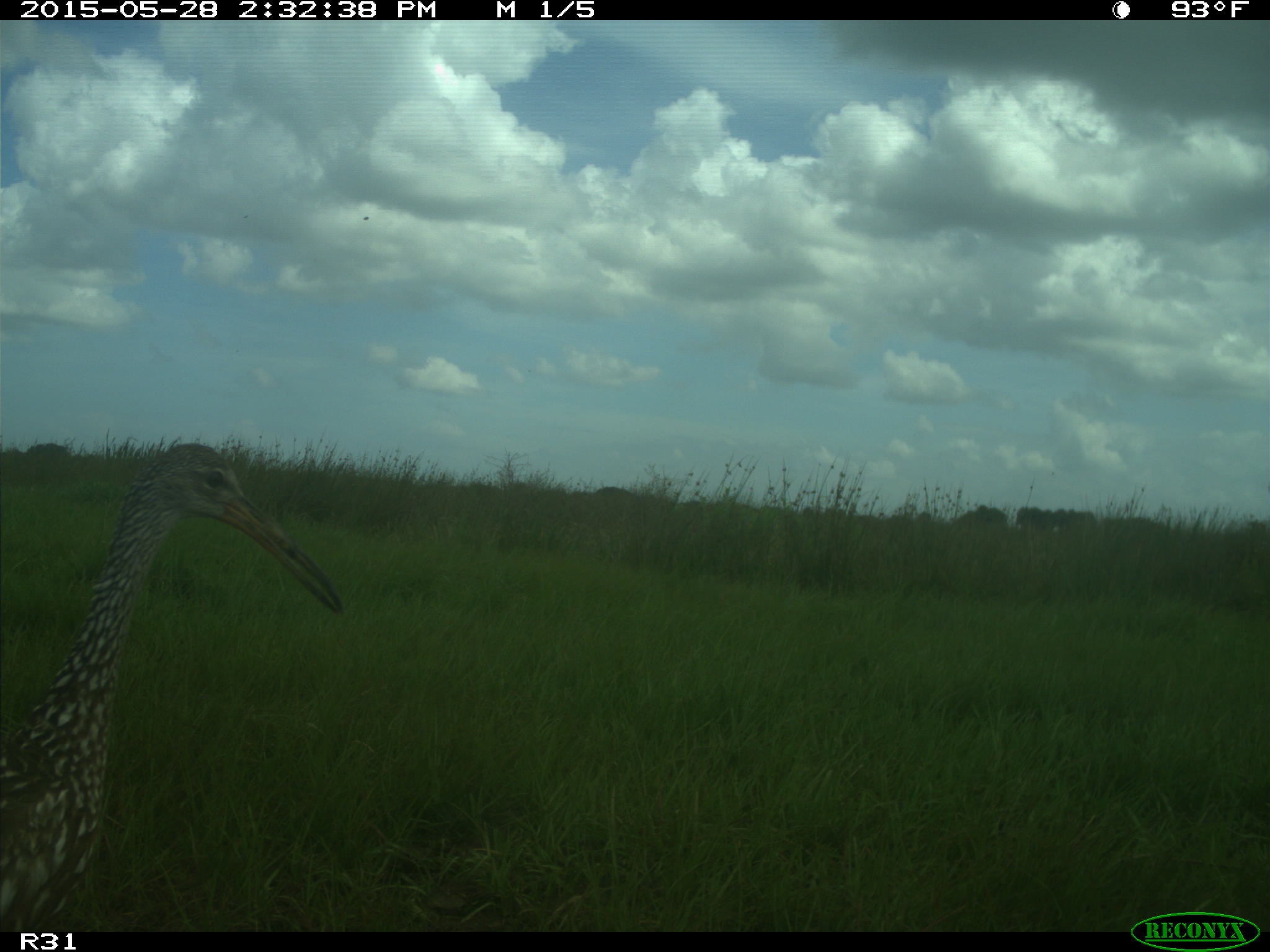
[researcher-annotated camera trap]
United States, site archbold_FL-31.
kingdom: Animalia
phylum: Chordata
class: Aves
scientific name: Aves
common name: birds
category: unidentified bird